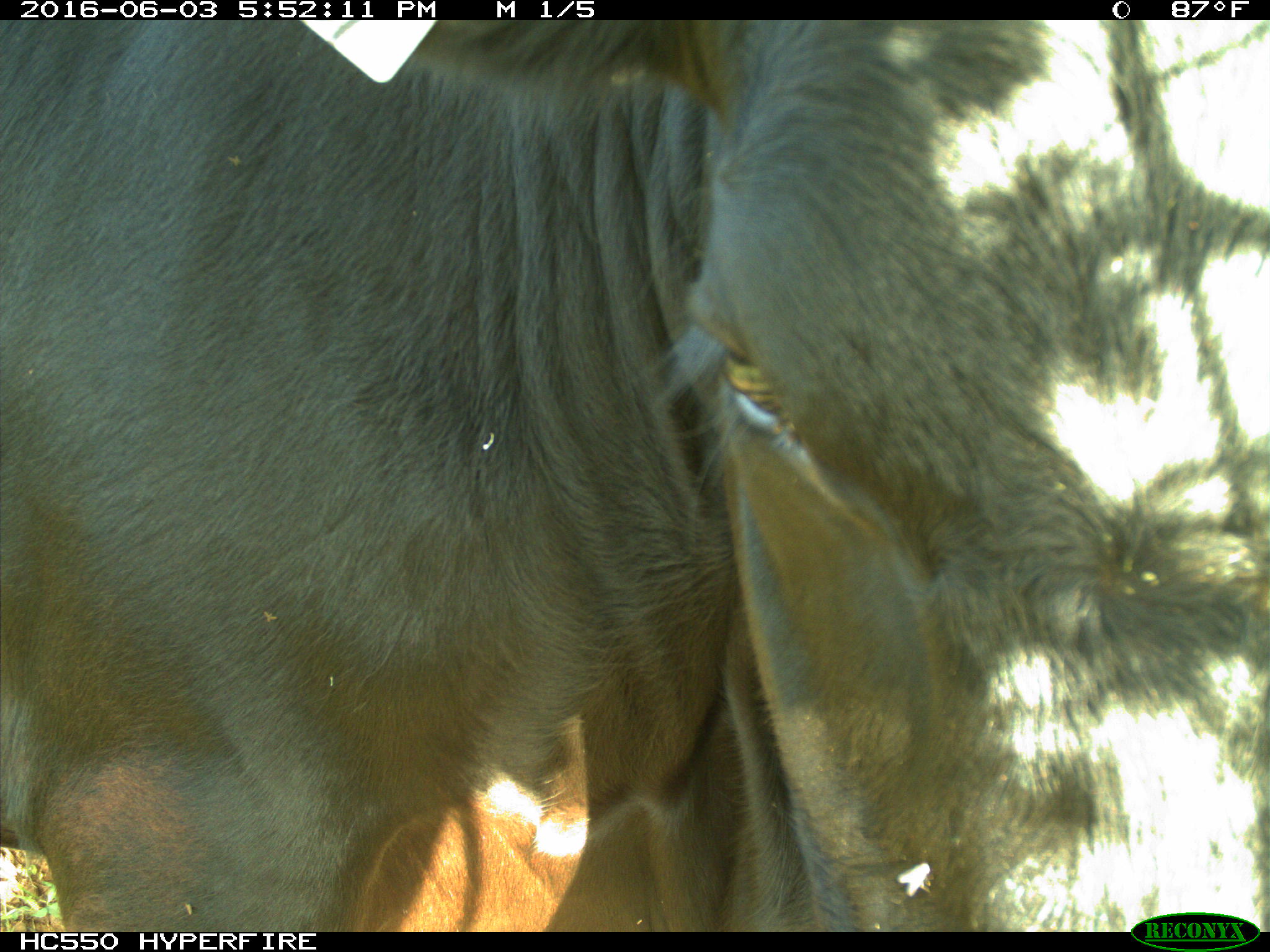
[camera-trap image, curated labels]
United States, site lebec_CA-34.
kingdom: Animalia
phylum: Chordata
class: Mammalia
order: Artiodactyla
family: Bovidae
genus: Bos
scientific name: Bos taurus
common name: domestic cow